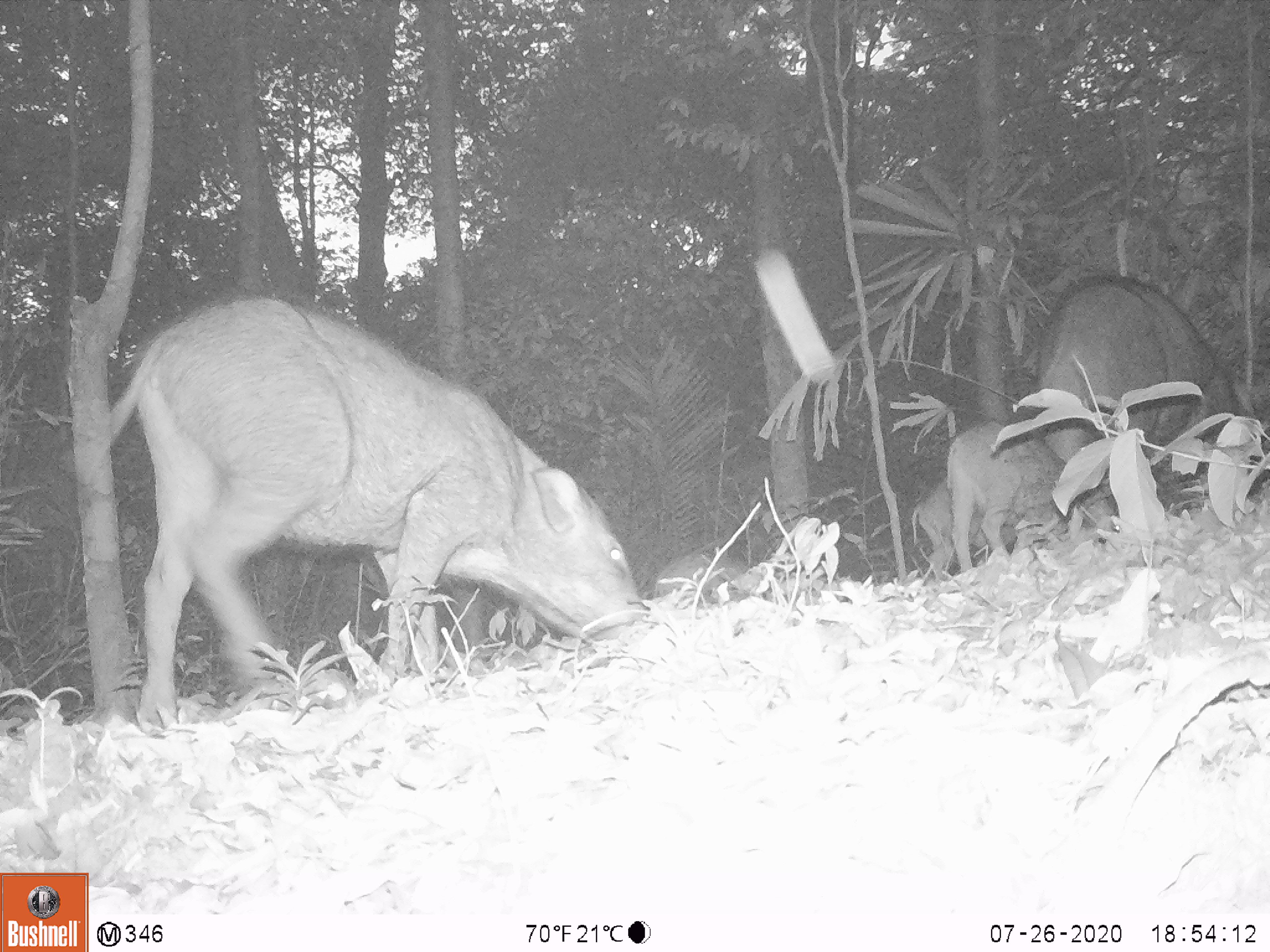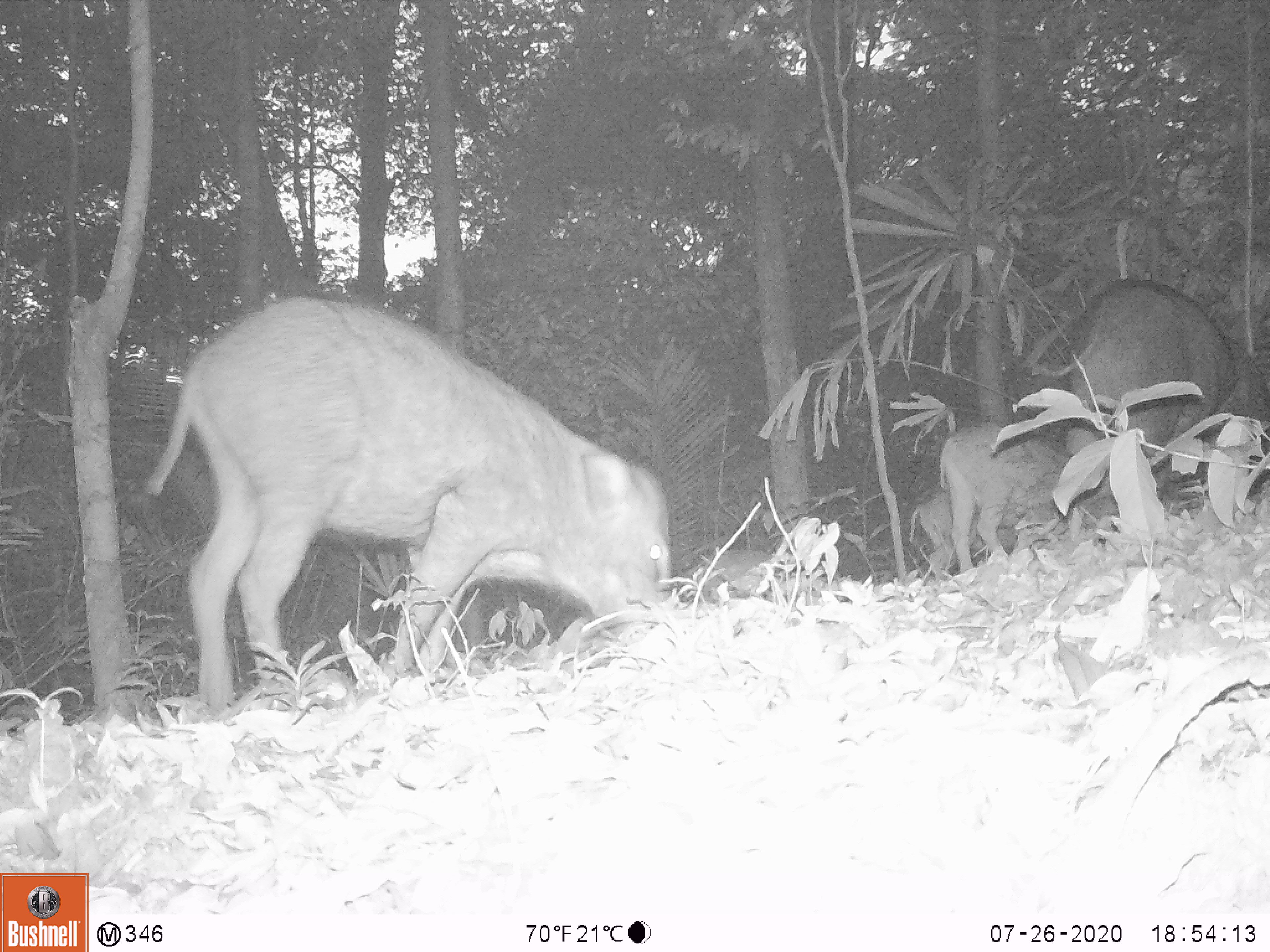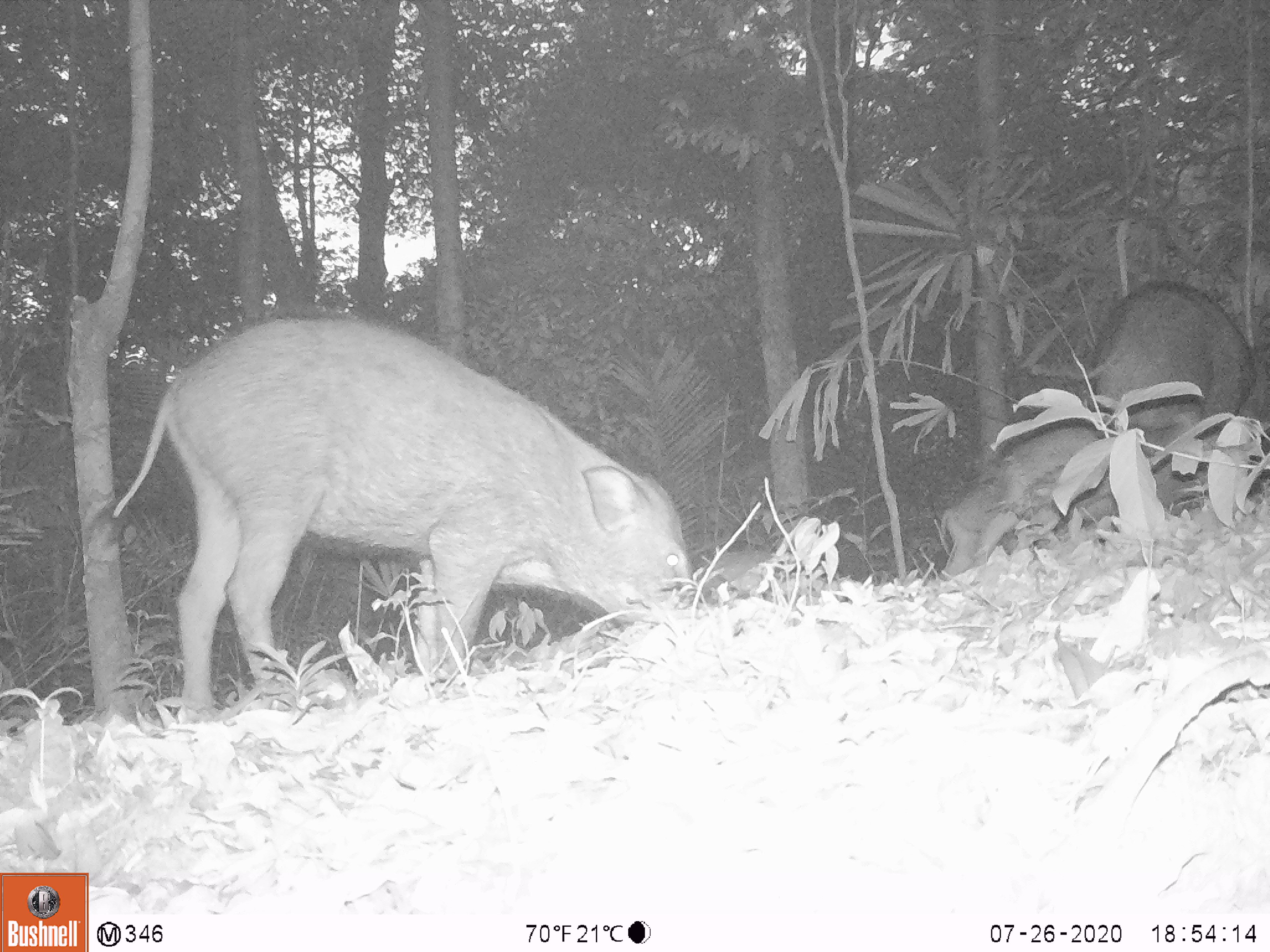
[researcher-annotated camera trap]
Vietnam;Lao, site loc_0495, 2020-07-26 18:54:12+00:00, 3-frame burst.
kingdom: Animalia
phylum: Chordata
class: Mammalia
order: Artiodactyla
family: Suidae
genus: Sus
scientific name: Sus scrofa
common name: eurasian wild pig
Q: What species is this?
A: Eurasian wild pig (Sus scrofa).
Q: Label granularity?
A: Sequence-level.